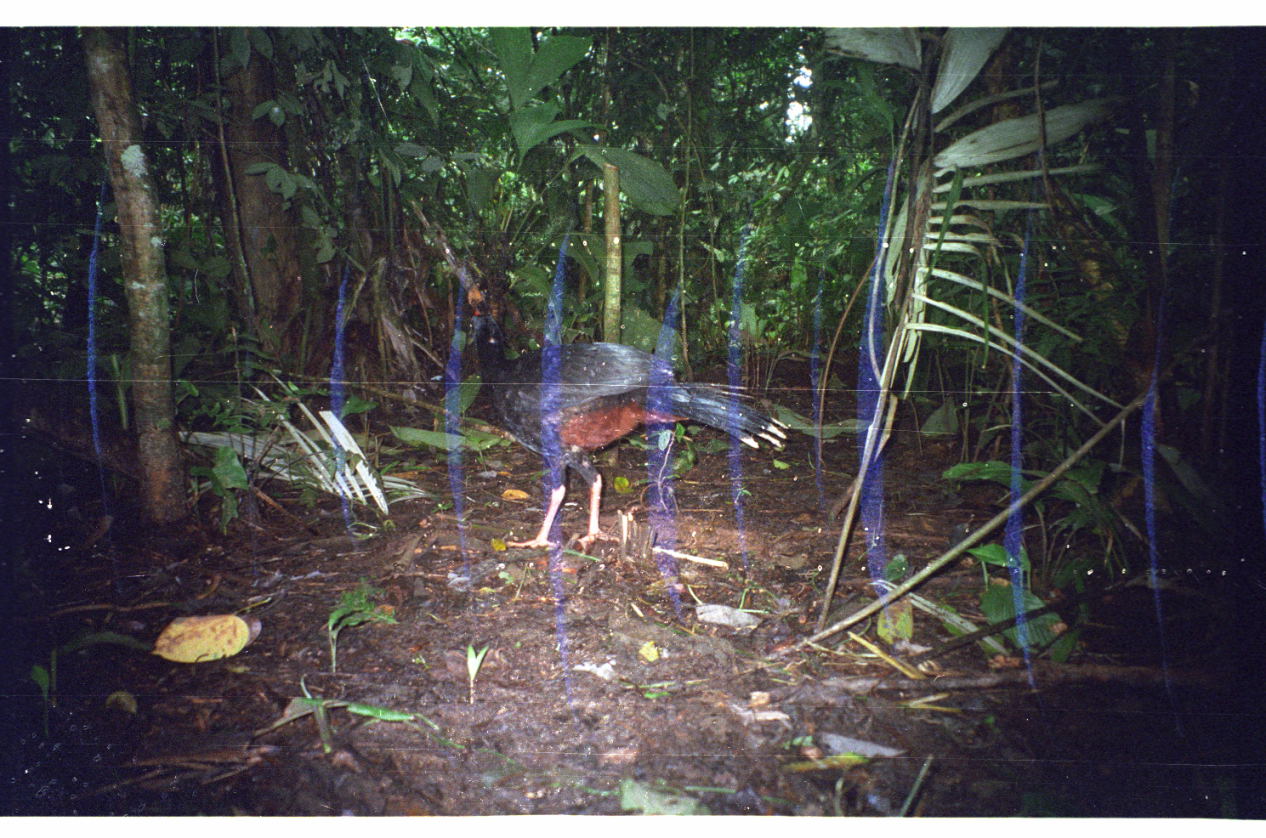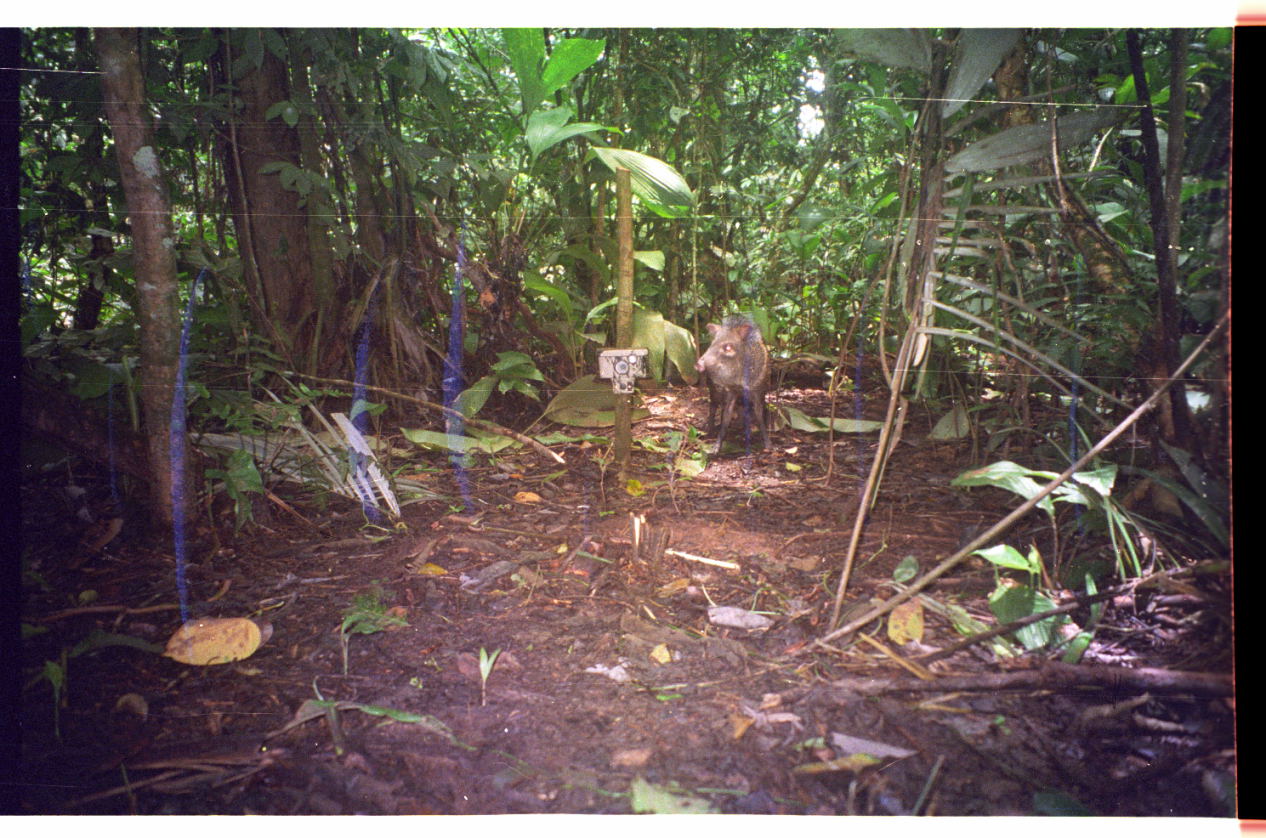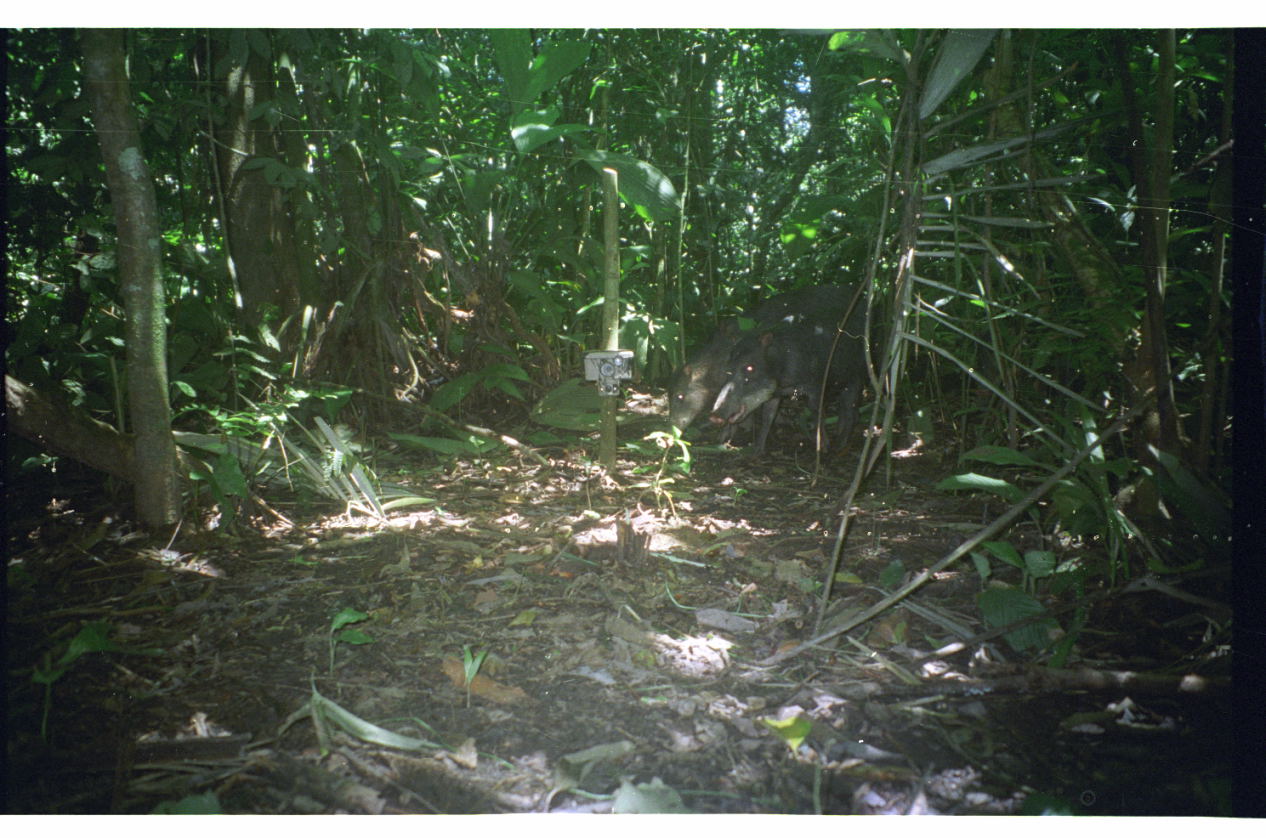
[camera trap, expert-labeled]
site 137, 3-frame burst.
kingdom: Animalia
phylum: Chordata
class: Aves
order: Galliformes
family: Cracidae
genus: Mitu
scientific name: Mitu tuberosum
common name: razor-billed curassow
Mitu tuberosum (razor-billed curassow).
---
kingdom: Animalia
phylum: Chordata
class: Mammalia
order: Artiodactyla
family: Tayassuidae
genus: Pecari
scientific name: Pecari tajacu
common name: collared peccary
Pecari tajacu (collared peccary).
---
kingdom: Animalia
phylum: Chordata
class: Mammalia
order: Artiodactyla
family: Tayassuidae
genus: Tayassu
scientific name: Tayassu pecari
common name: white-lipped peccary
Tayassu pecari (white-lipped peccary).